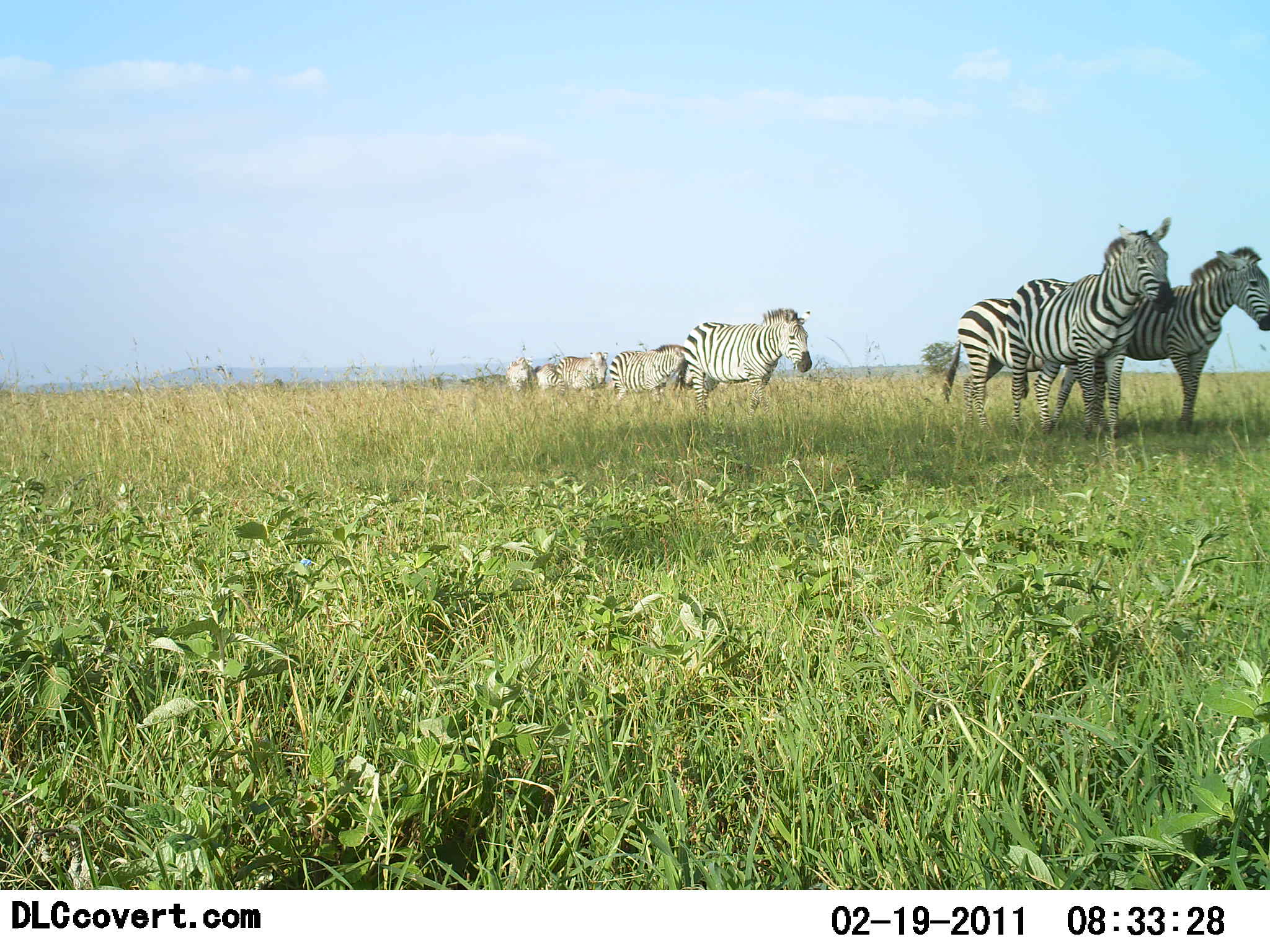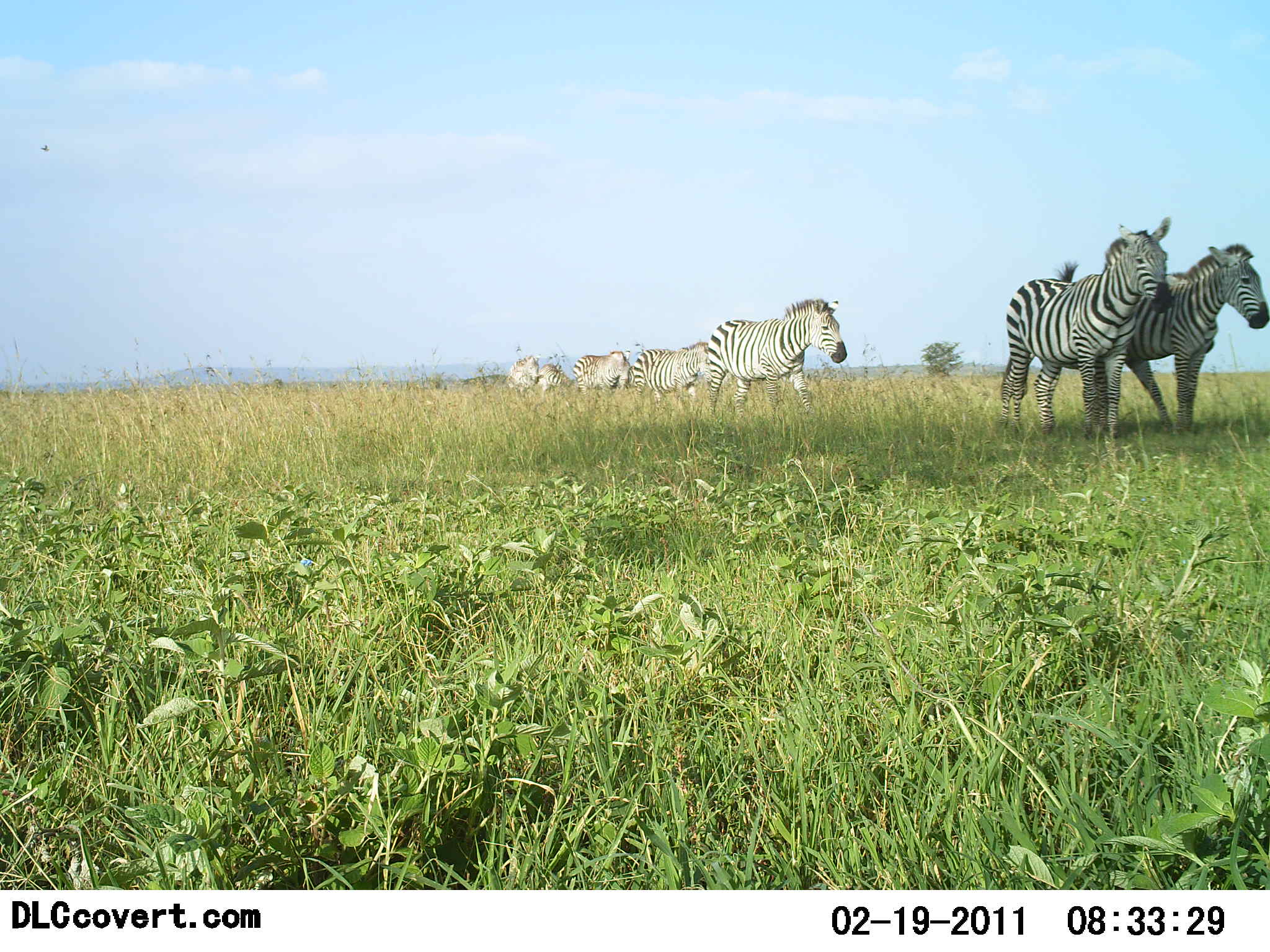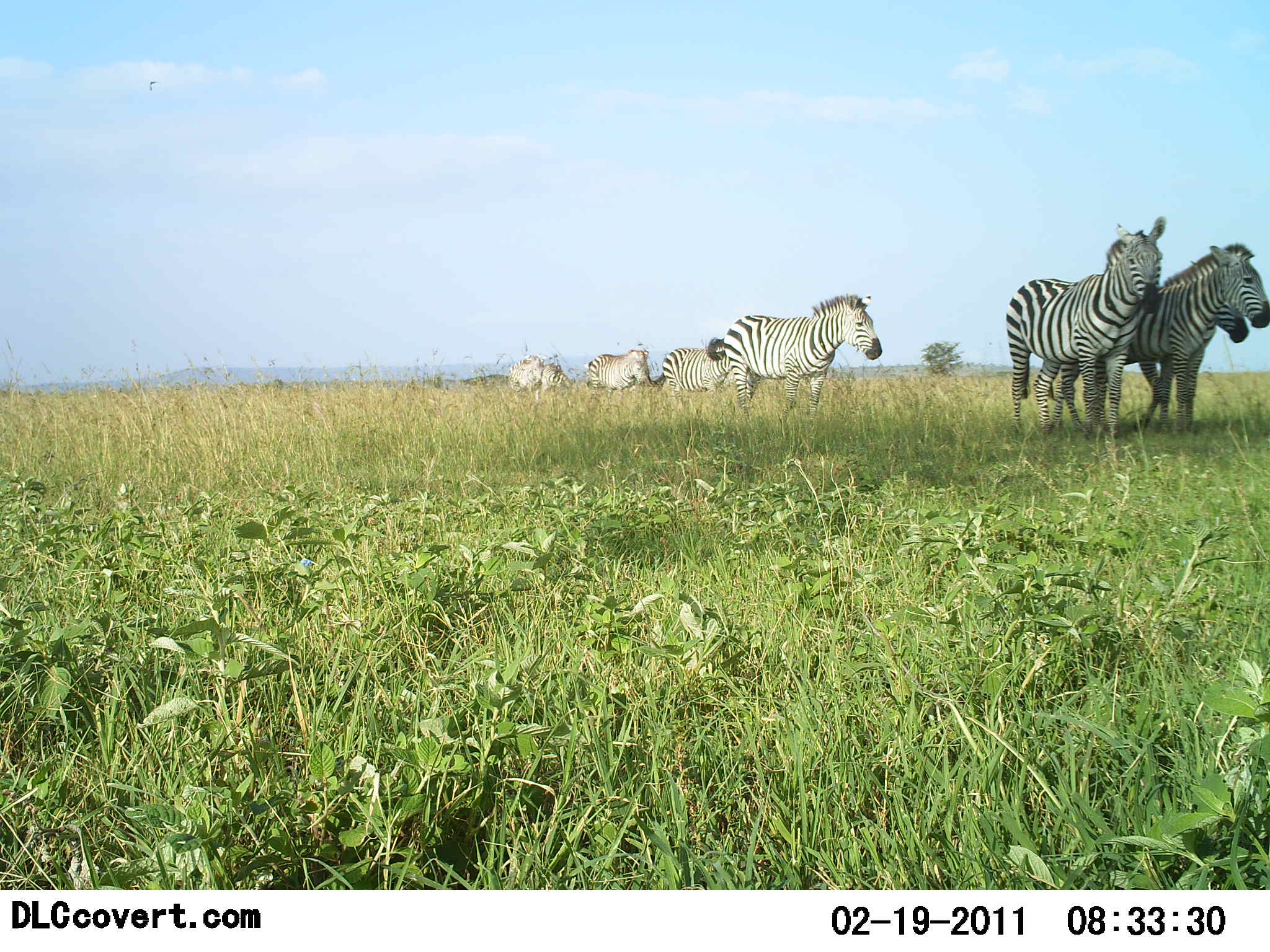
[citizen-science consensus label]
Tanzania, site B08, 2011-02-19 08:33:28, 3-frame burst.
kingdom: Animalia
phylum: Chordata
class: Mammalia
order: Perissodactyla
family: Equidae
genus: Equus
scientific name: Equus quagga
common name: plains zebra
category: zebra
Zebra (plains zebra) (Equus quagga), count 8. Behavior (volunteer vote fractions): standing 45%, resting 0%, moving 100%, interacting 0%. Young present (vote fraction): 0%. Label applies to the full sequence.